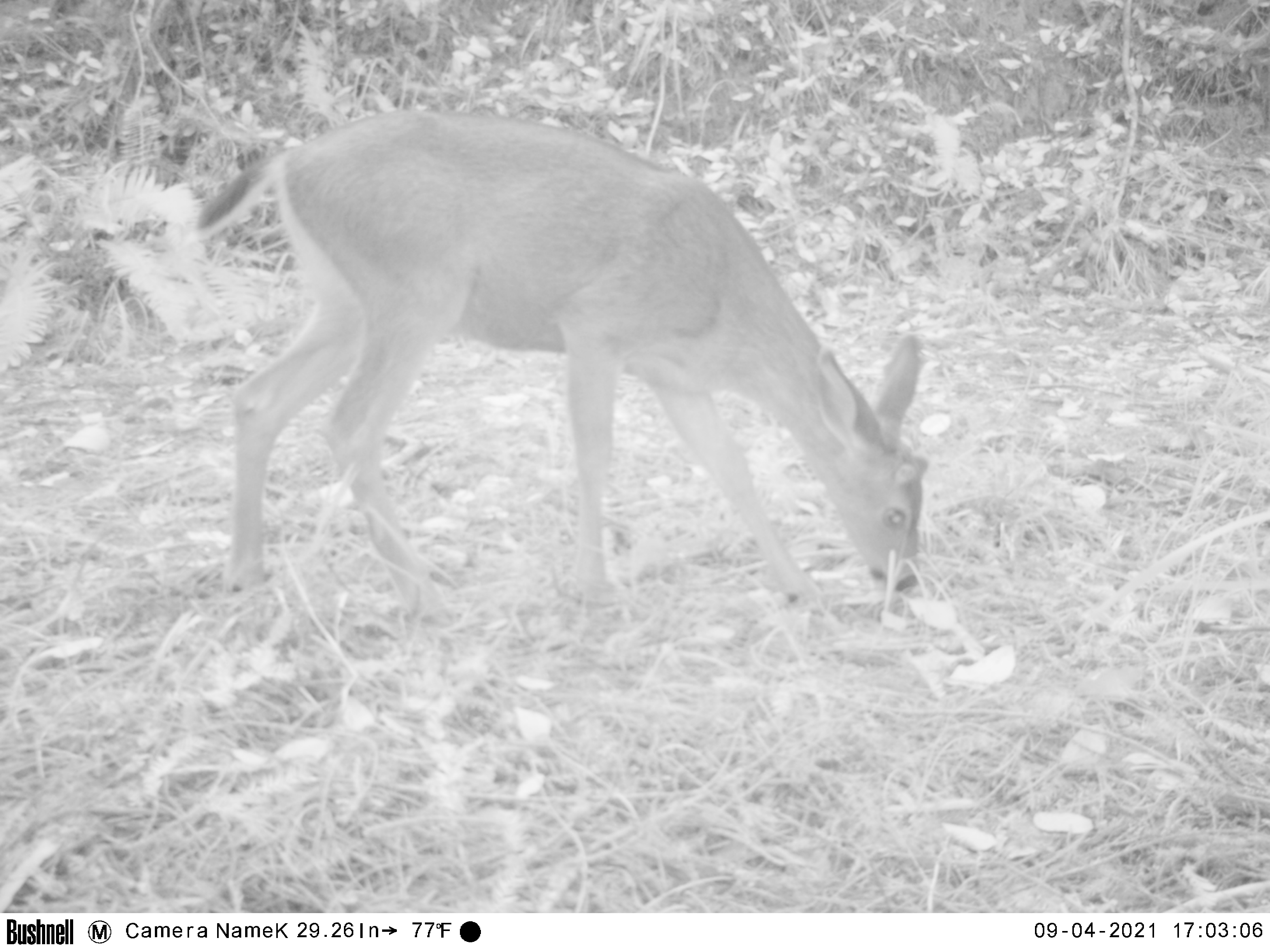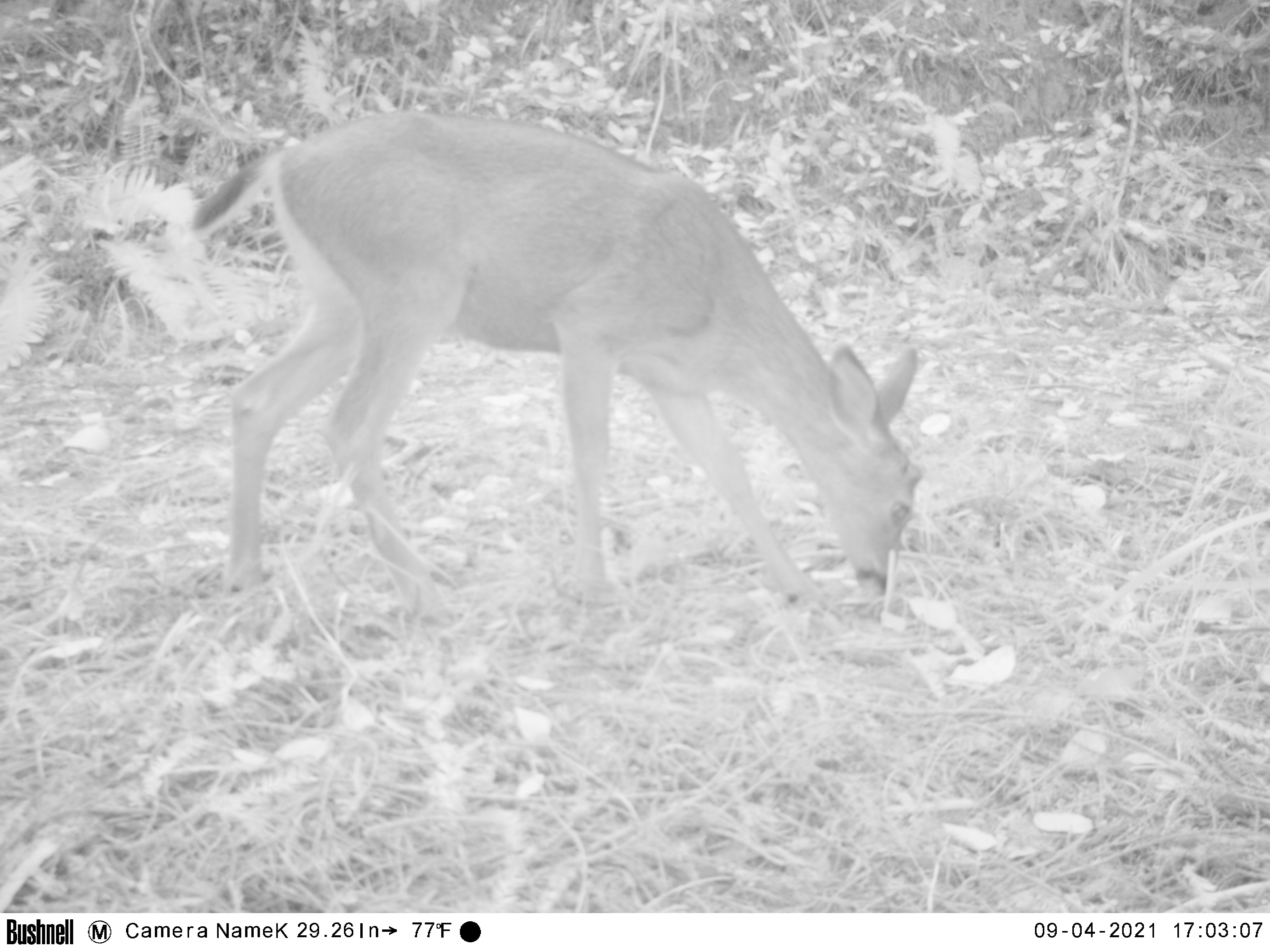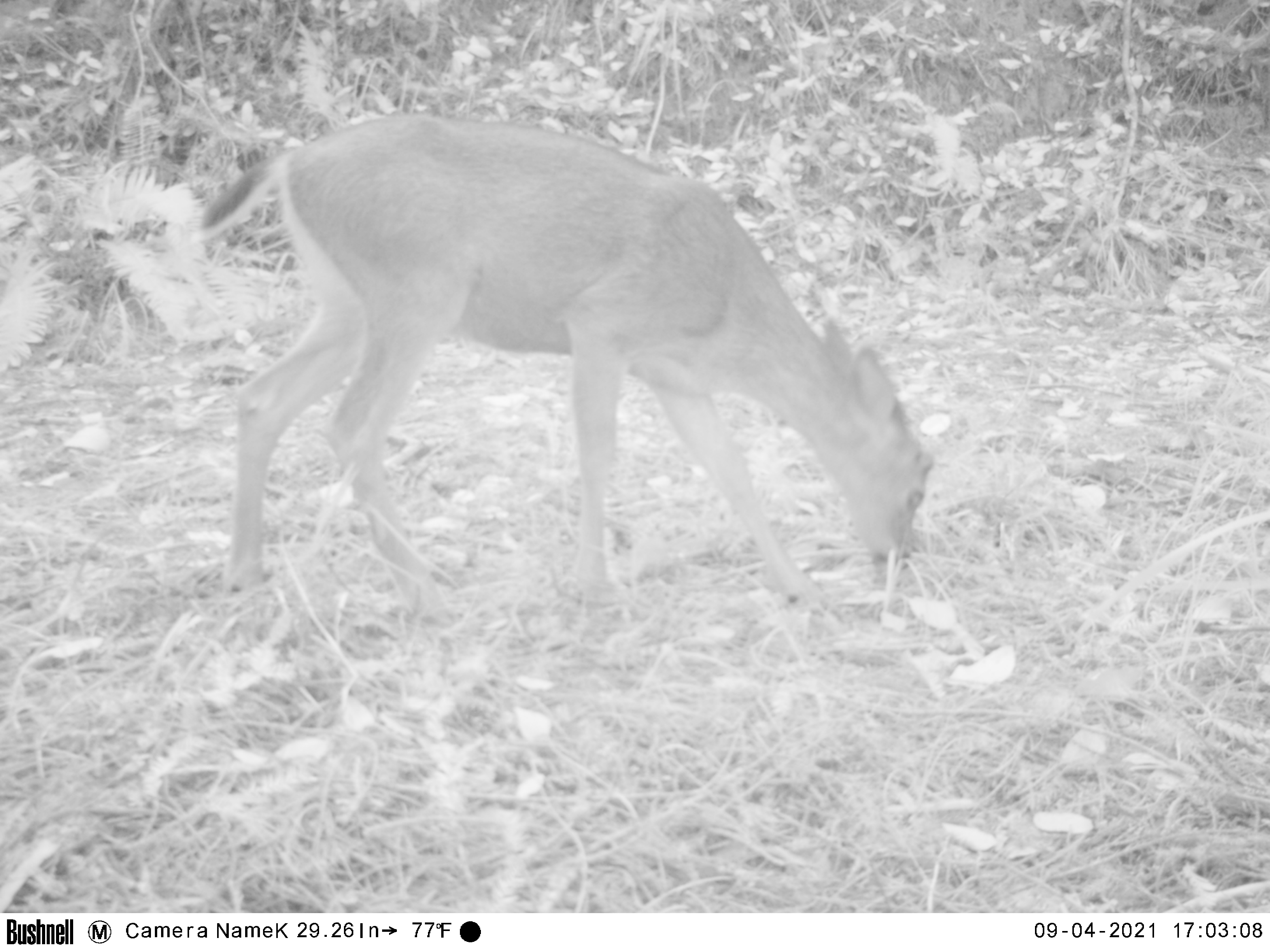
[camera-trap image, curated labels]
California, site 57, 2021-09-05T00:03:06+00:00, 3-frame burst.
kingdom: Animalia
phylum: Chordata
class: Mammalia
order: Artiodactyla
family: Cervidae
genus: Odocoileus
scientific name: Odocoileus hemionus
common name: mule deer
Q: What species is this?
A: Mule deer (Odocoileus hemionus).